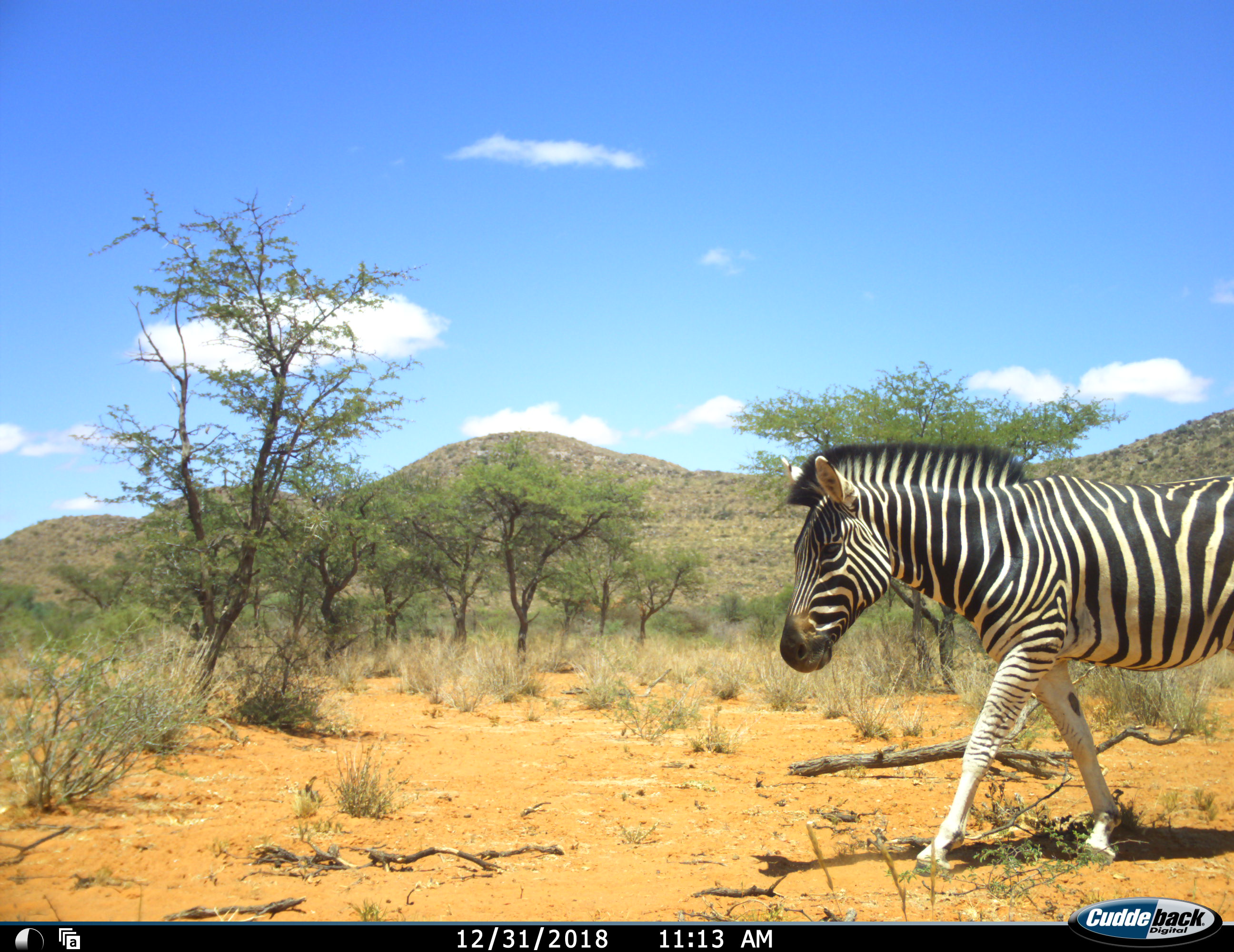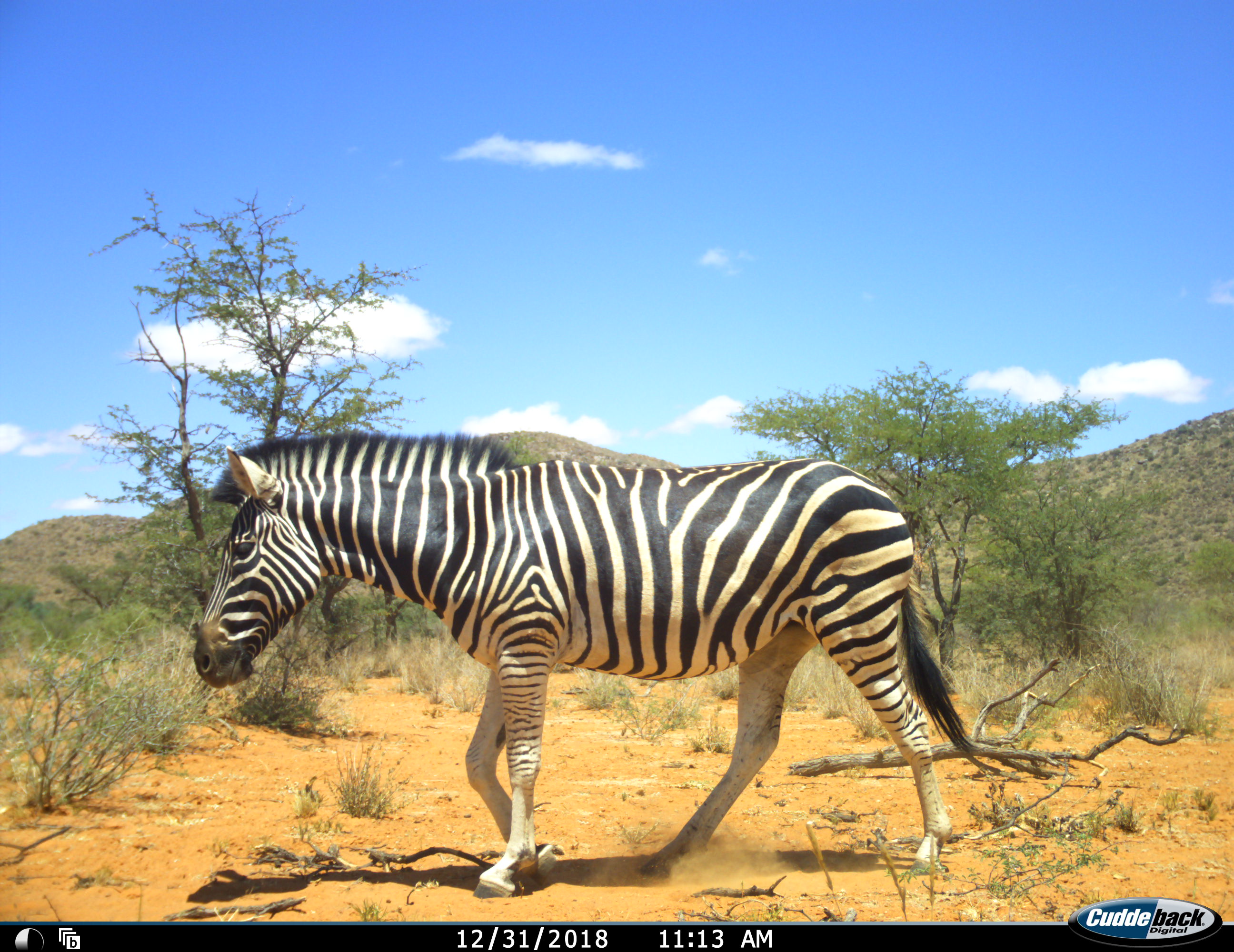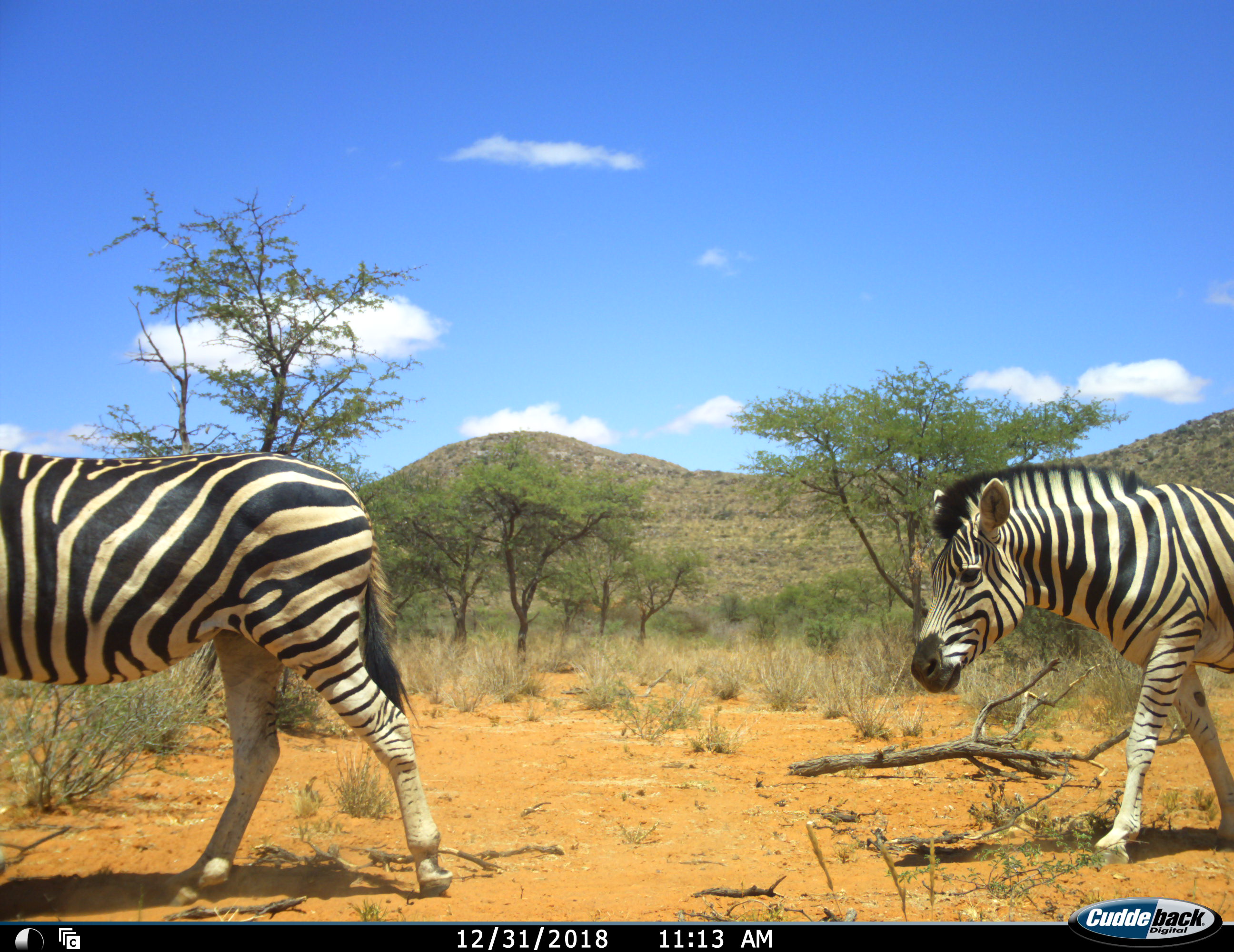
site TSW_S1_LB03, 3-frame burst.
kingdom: Animalia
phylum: Chordata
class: Mammalia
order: Perissodactyla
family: Equidae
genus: Equus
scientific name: Equus quagga burchellii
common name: burchell's zebra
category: zebraburchells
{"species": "zebraburchells (burchell's zebra) (Equus quagga burchellii)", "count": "2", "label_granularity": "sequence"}